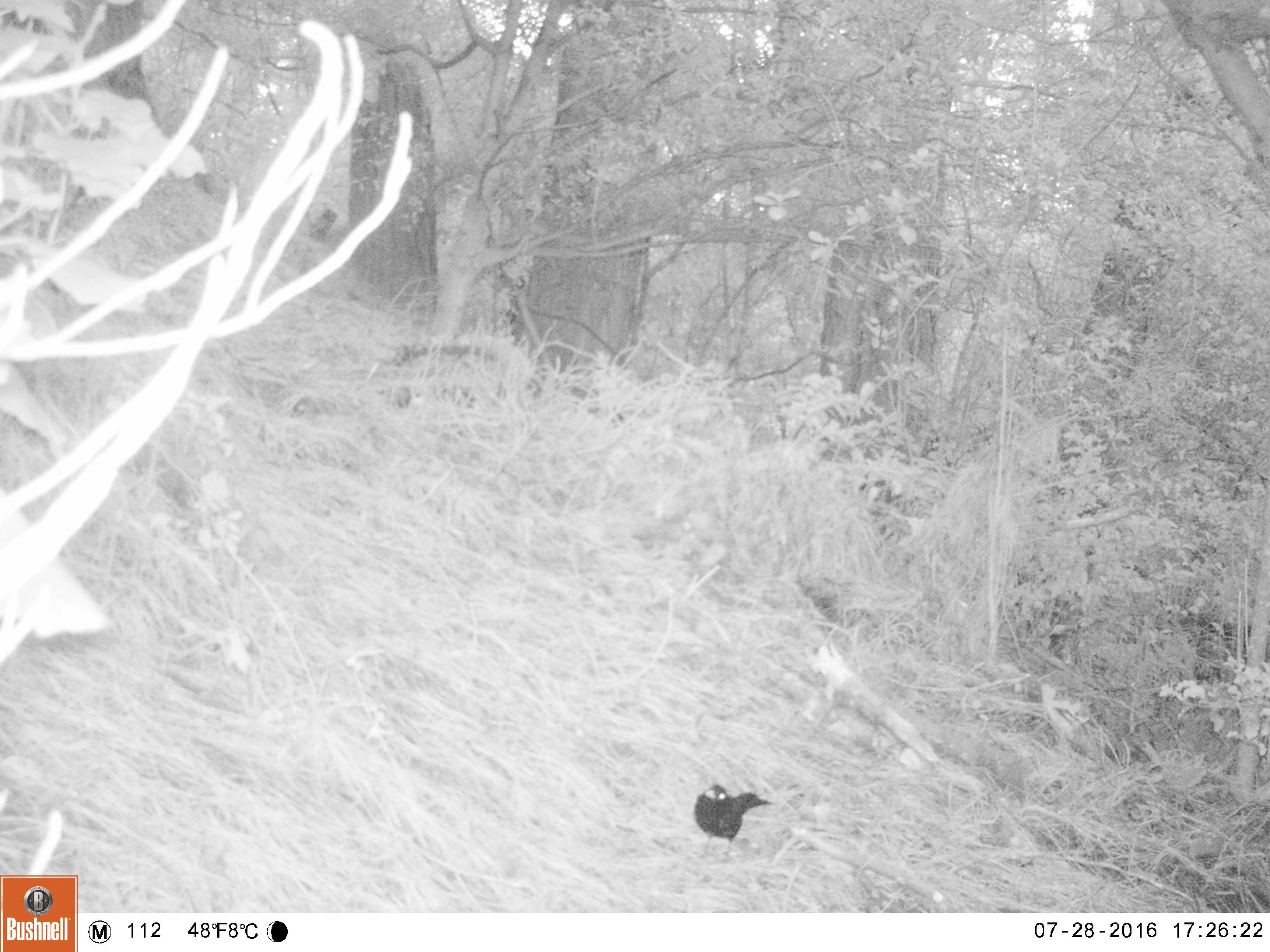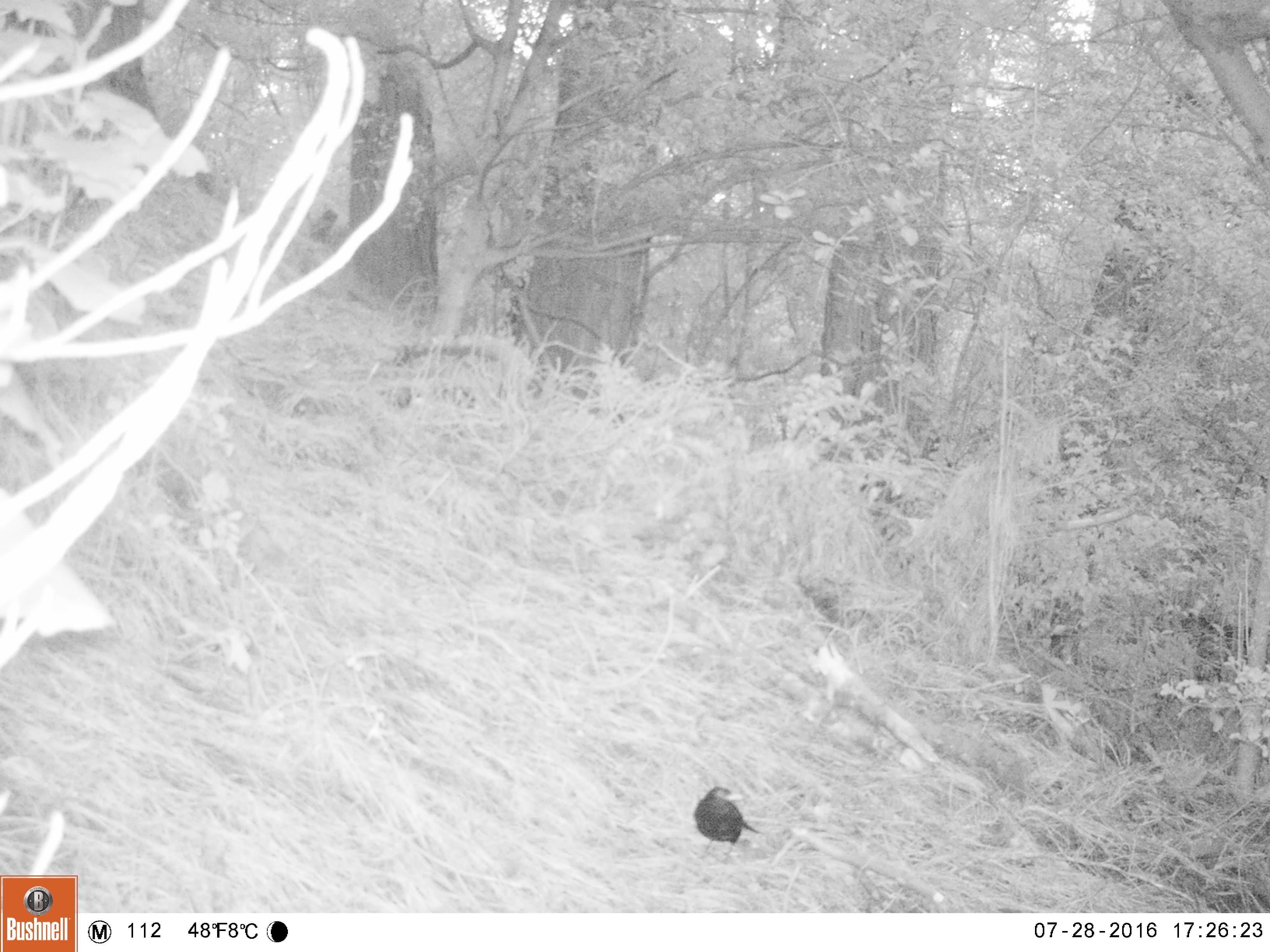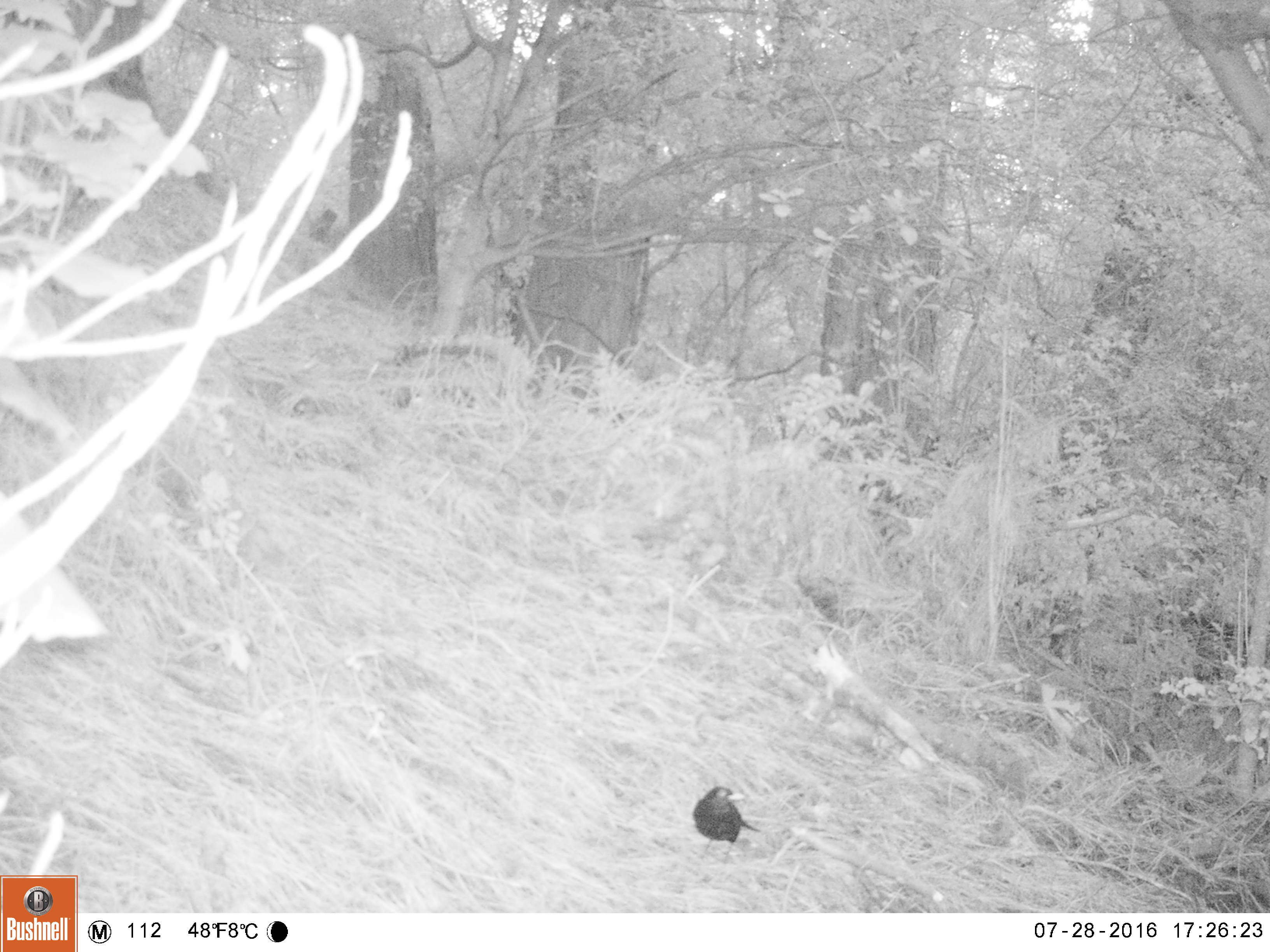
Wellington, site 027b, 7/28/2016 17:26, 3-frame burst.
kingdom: Animalia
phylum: Chordata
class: Aves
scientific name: Aves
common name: bird